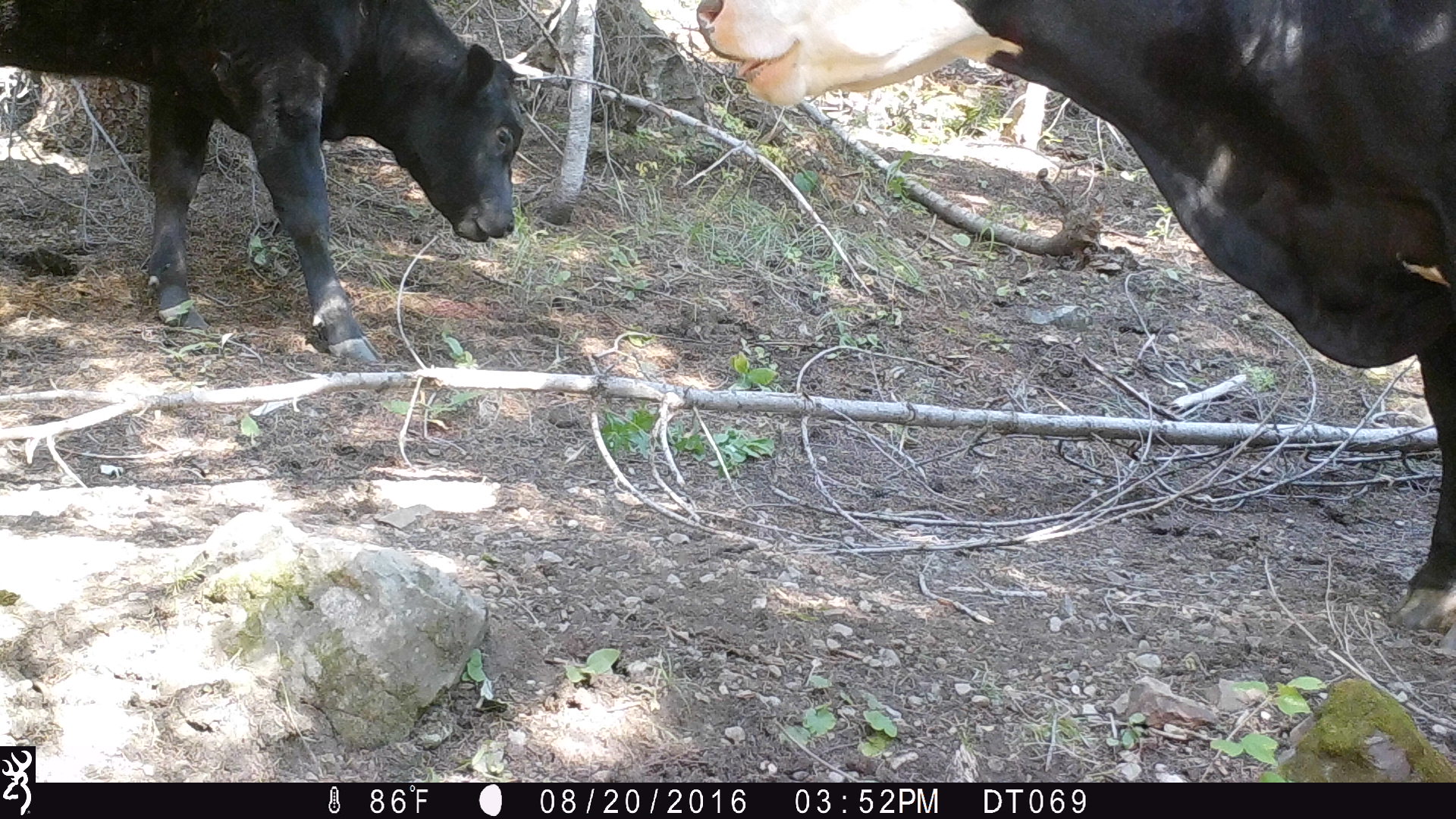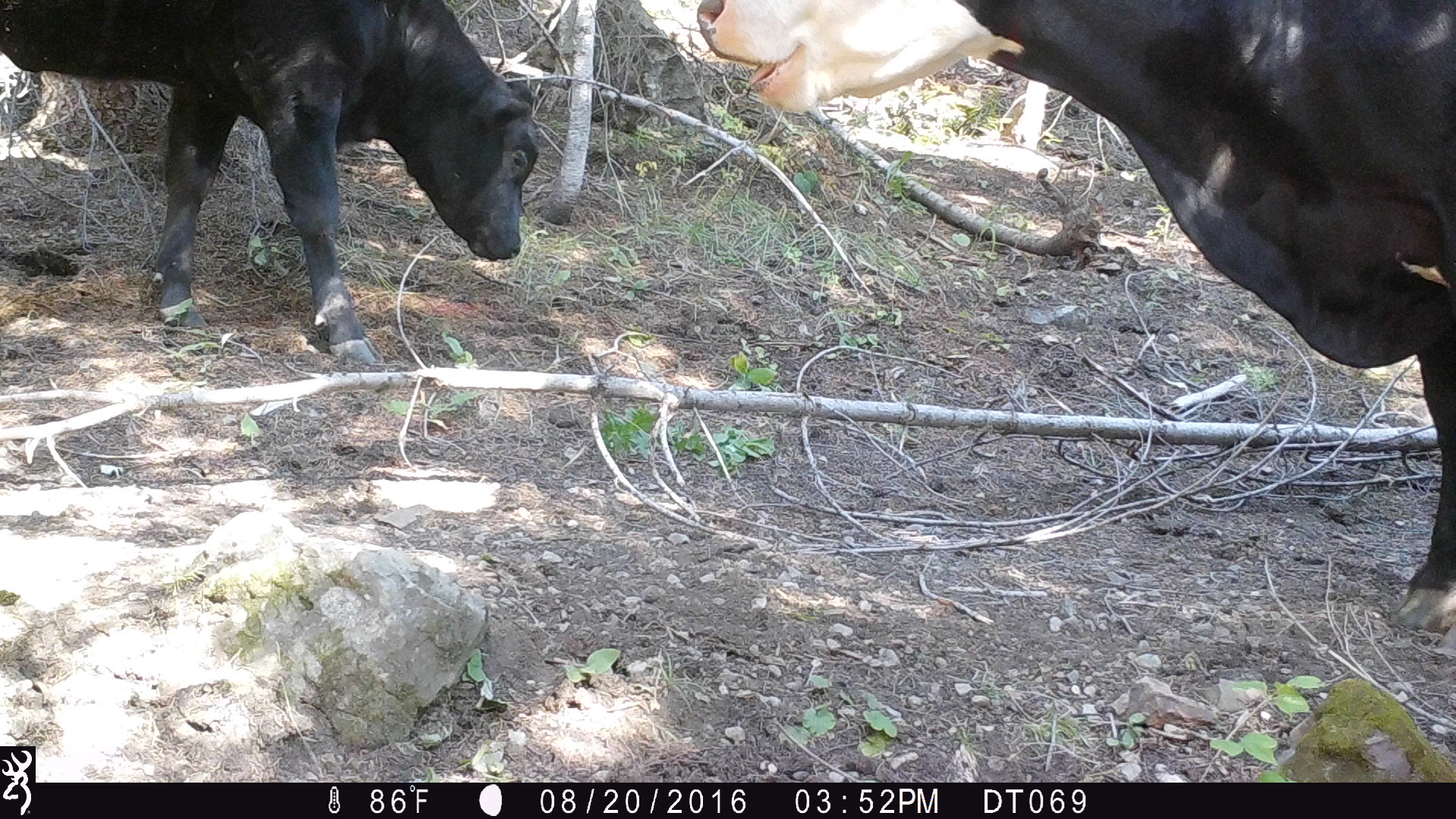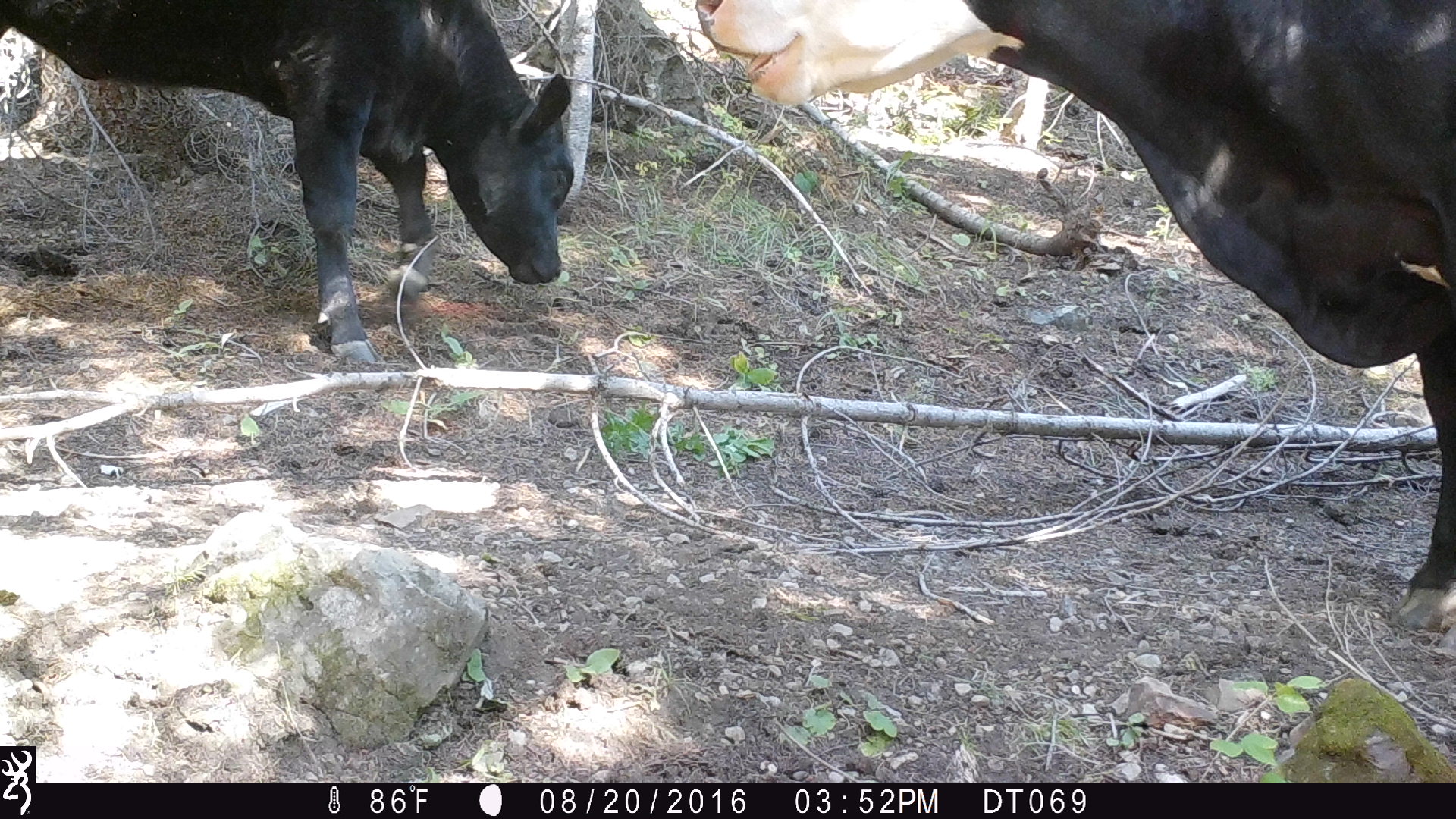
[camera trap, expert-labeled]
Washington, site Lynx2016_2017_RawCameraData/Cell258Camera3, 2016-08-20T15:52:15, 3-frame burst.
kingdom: Animalia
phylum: Chordata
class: Mammalia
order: Artiodactyla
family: Bovidae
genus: Bos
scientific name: Bos taurus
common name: domestic cattle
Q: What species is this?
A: Domestic cattle (Bos taurus).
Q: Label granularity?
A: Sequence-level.